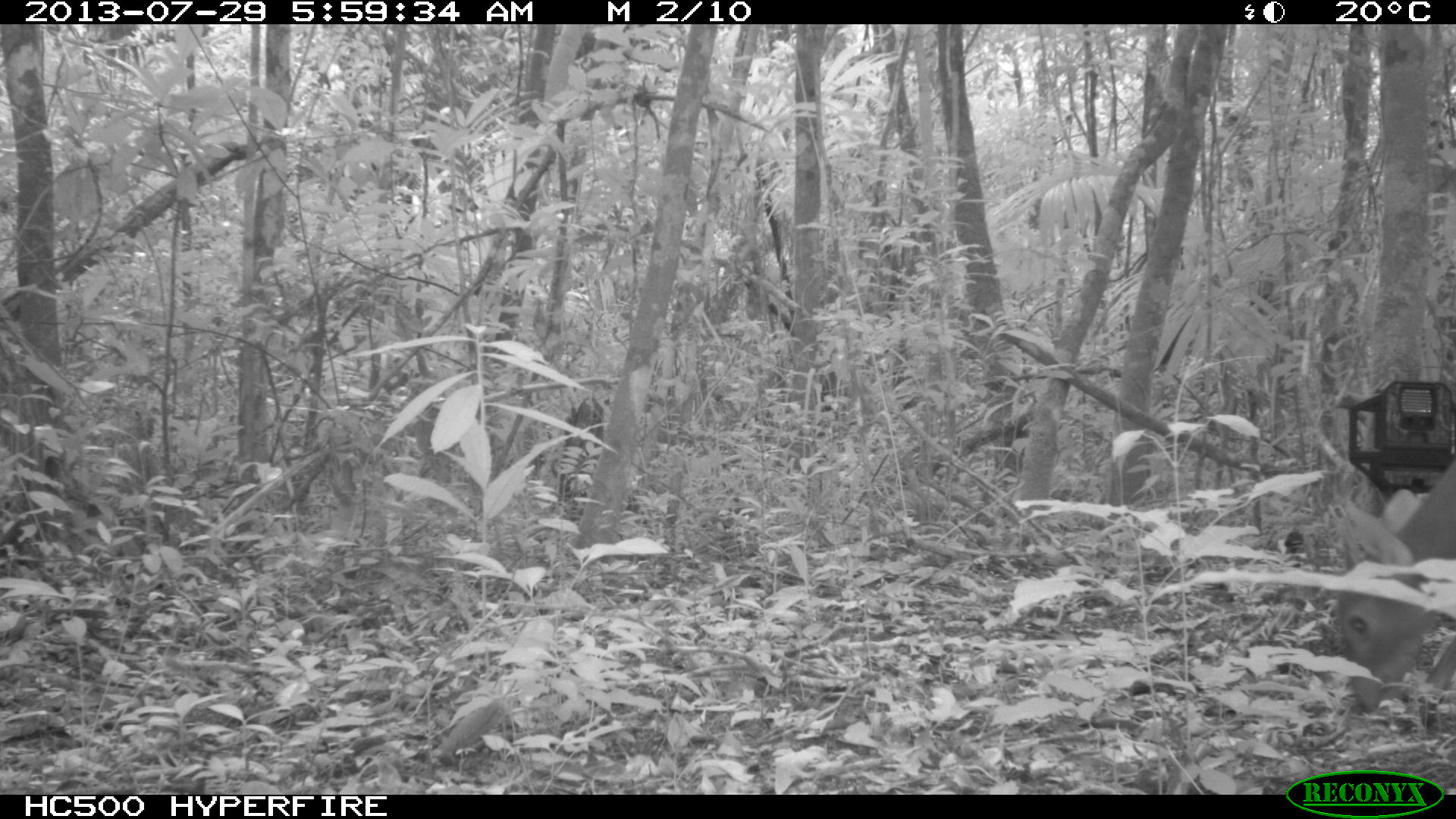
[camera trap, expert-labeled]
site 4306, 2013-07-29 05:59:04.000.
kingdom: Animalia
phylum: Chordata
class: Mammalia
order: Artiodactyla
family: Cervidae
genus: Mazama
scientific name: Mazama temama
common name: central american red brocket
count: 1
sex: male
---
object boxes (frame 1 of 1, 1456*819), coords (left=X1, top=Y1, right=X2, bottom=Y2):
mazama temama: (left=1337, top=457, right=1456, bottom=727)